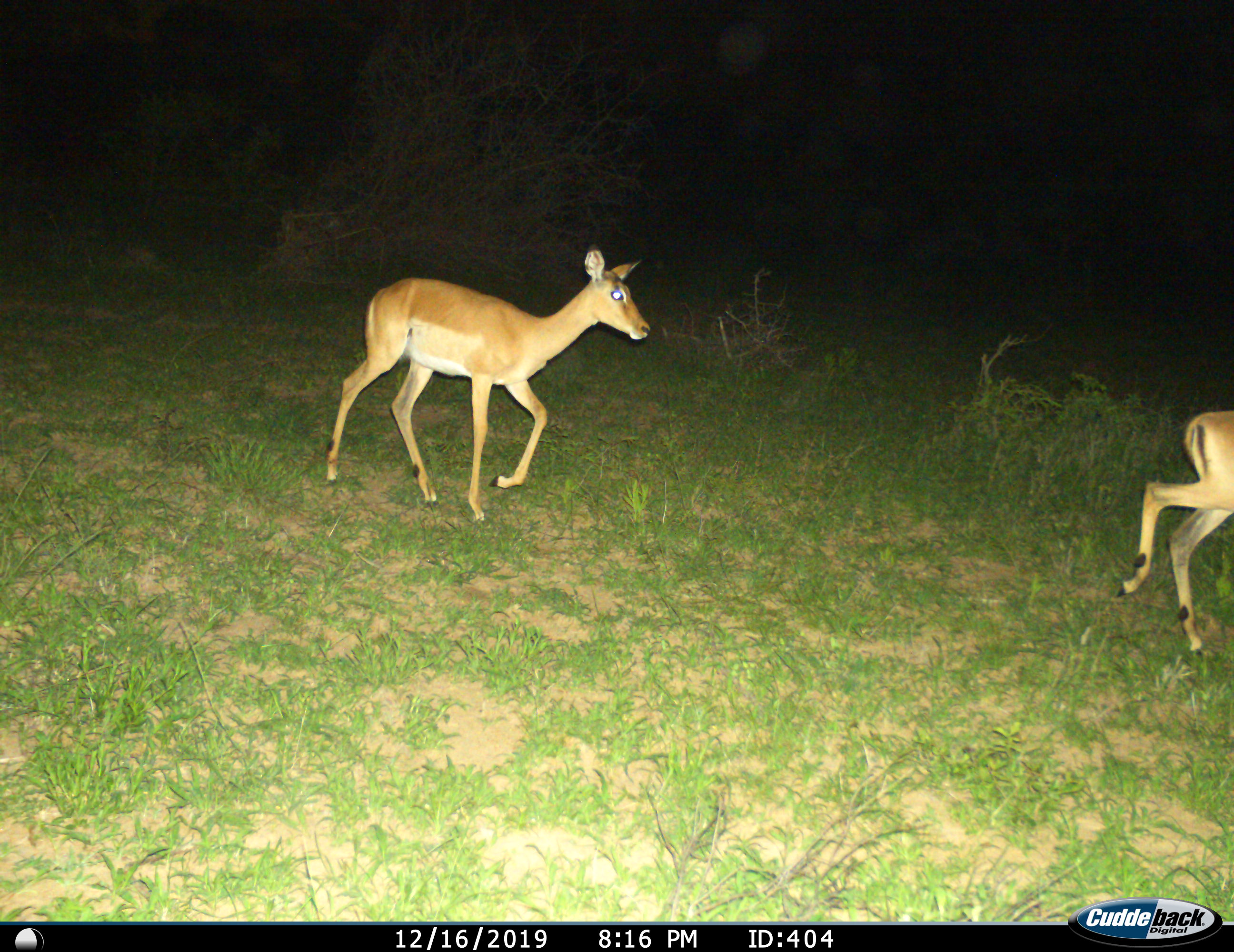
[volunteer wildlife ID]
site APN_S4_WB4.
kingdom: Animalia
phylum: Chordata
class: Mammalia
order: Artiodactyla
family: Bovidae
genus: Aepyceros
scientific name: Aepyceros melampus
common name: impala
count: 2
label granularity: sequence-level